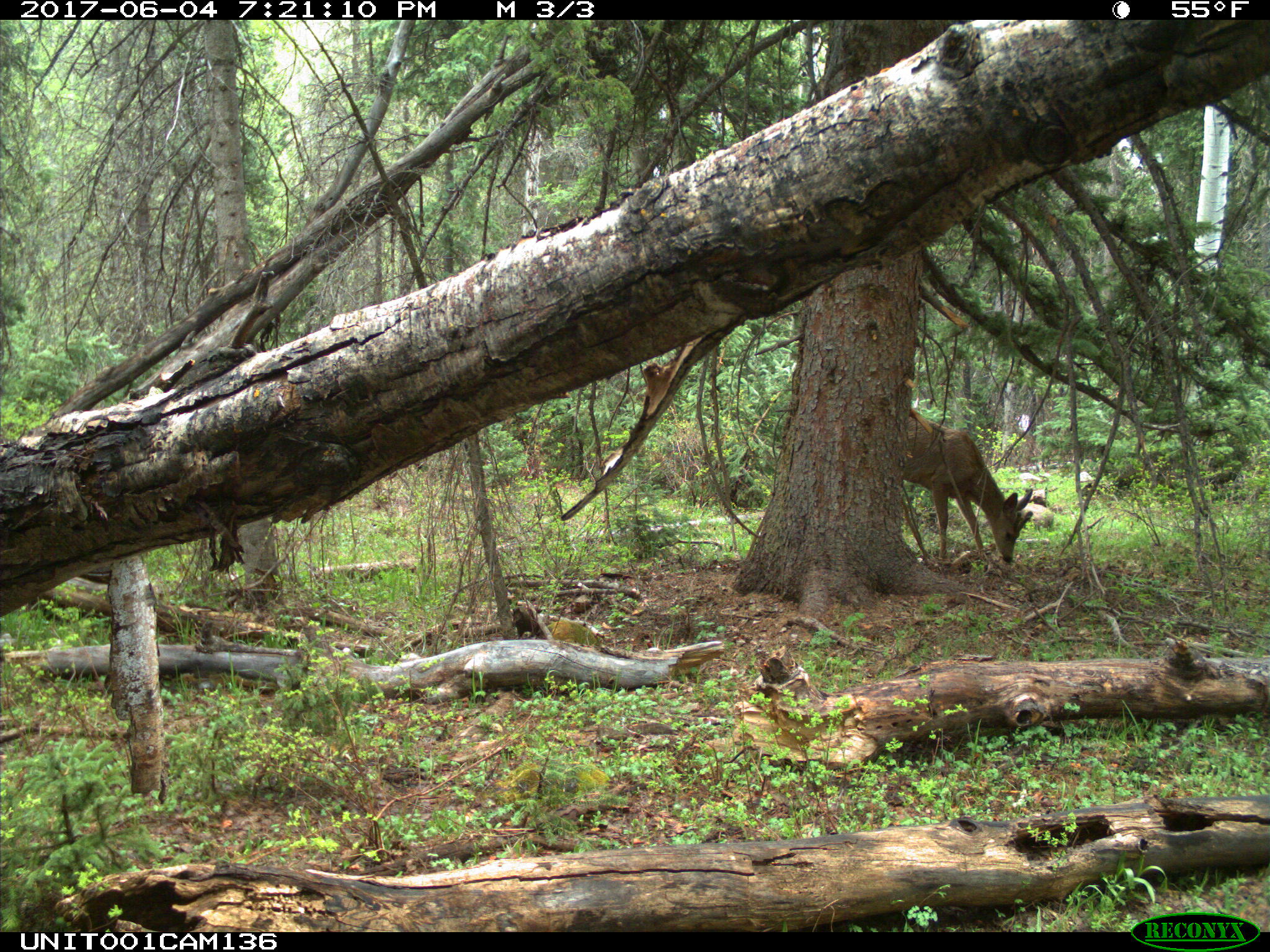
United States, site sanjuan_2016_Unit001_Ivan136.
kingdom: Animalia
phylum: Chordata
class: Mammalia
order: Artiodactyla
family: Cervidae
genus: Odocoileus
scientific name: Odocoileus hemionus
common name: mule deer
Odocoileus hemionus (mule deer).